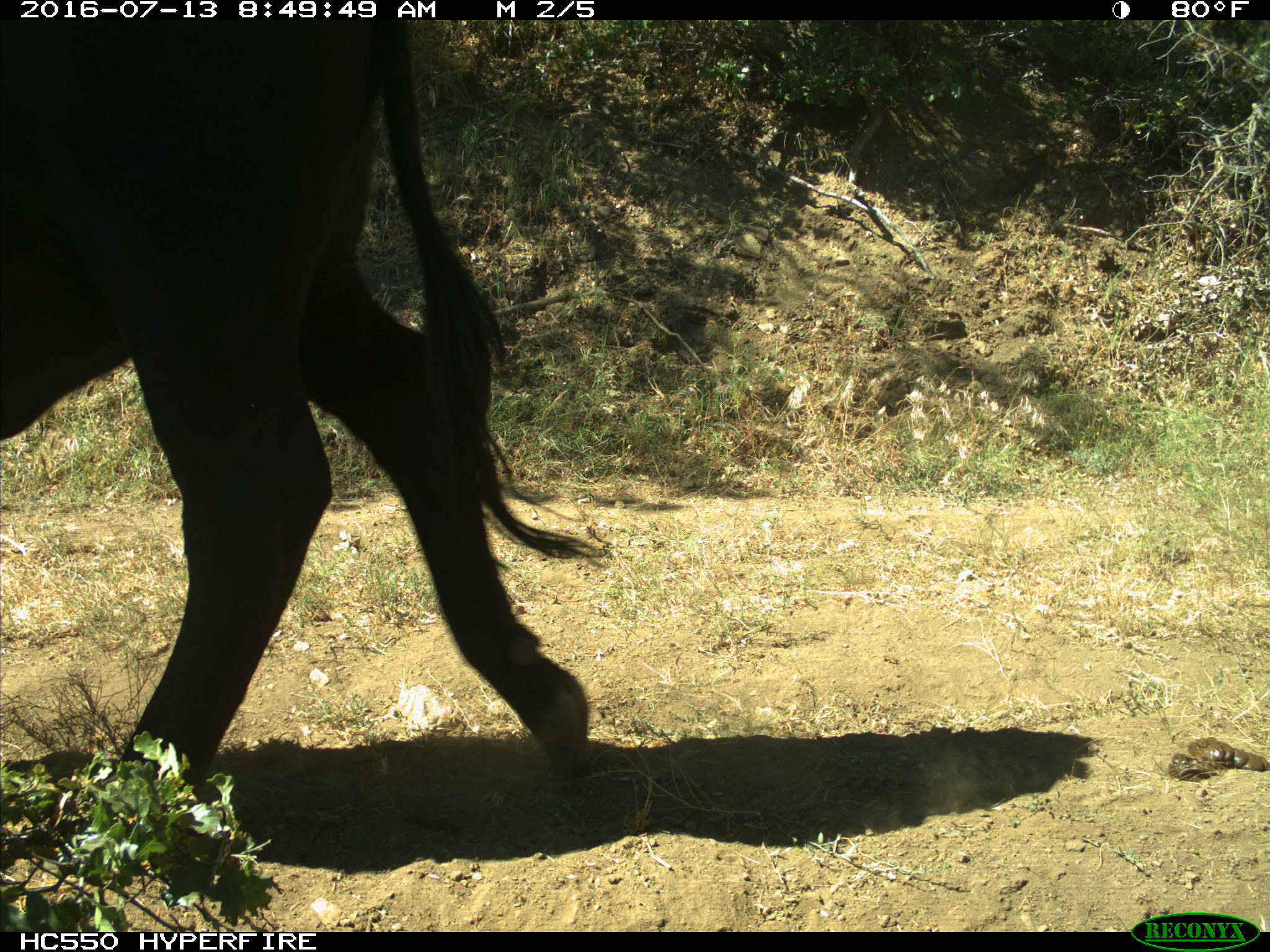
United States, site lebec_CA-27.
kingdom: Animalia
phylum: Chordata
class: Mammalia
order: Artiodactyla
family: Bovidae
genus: Bos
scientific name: Bos taurus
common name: domestic cow